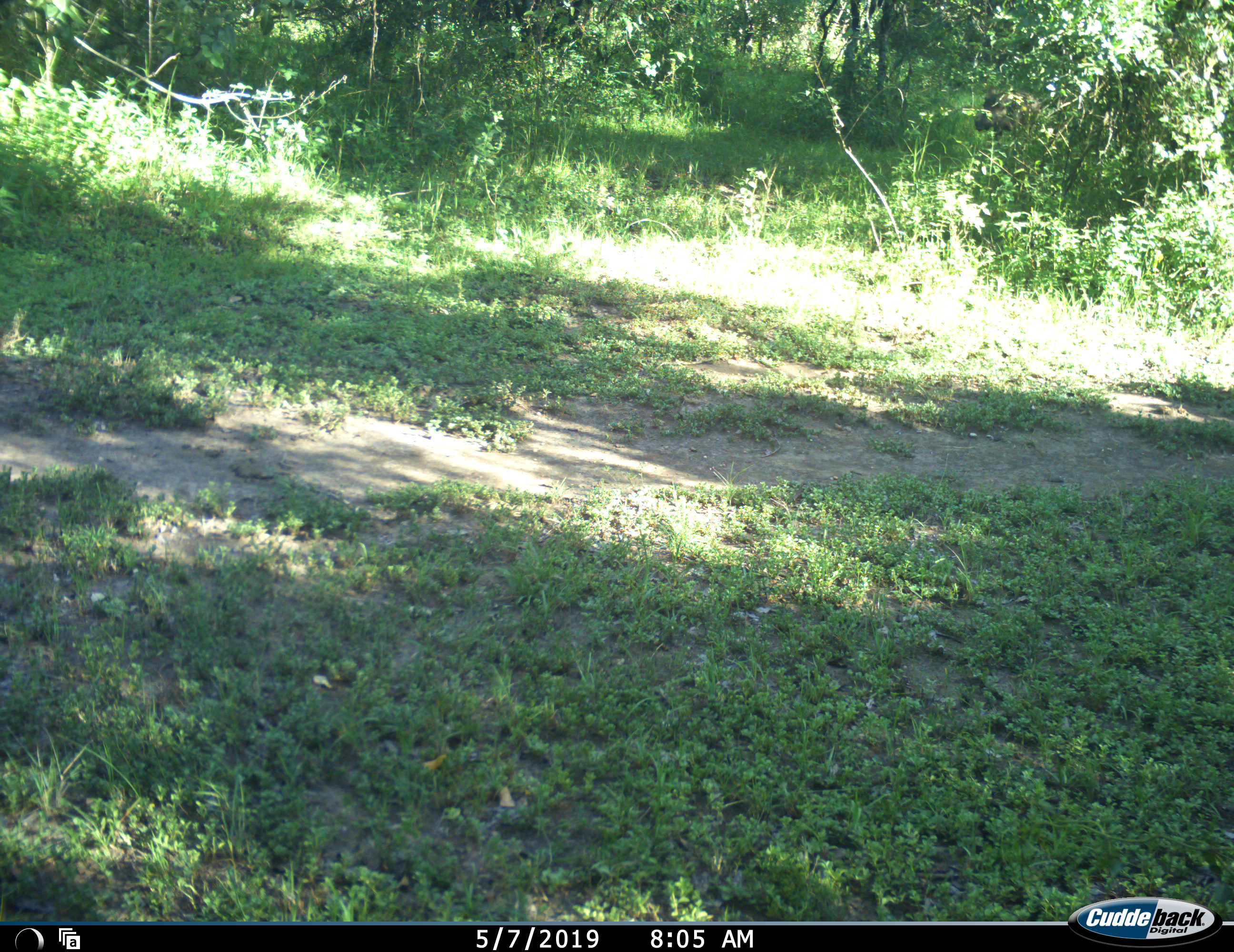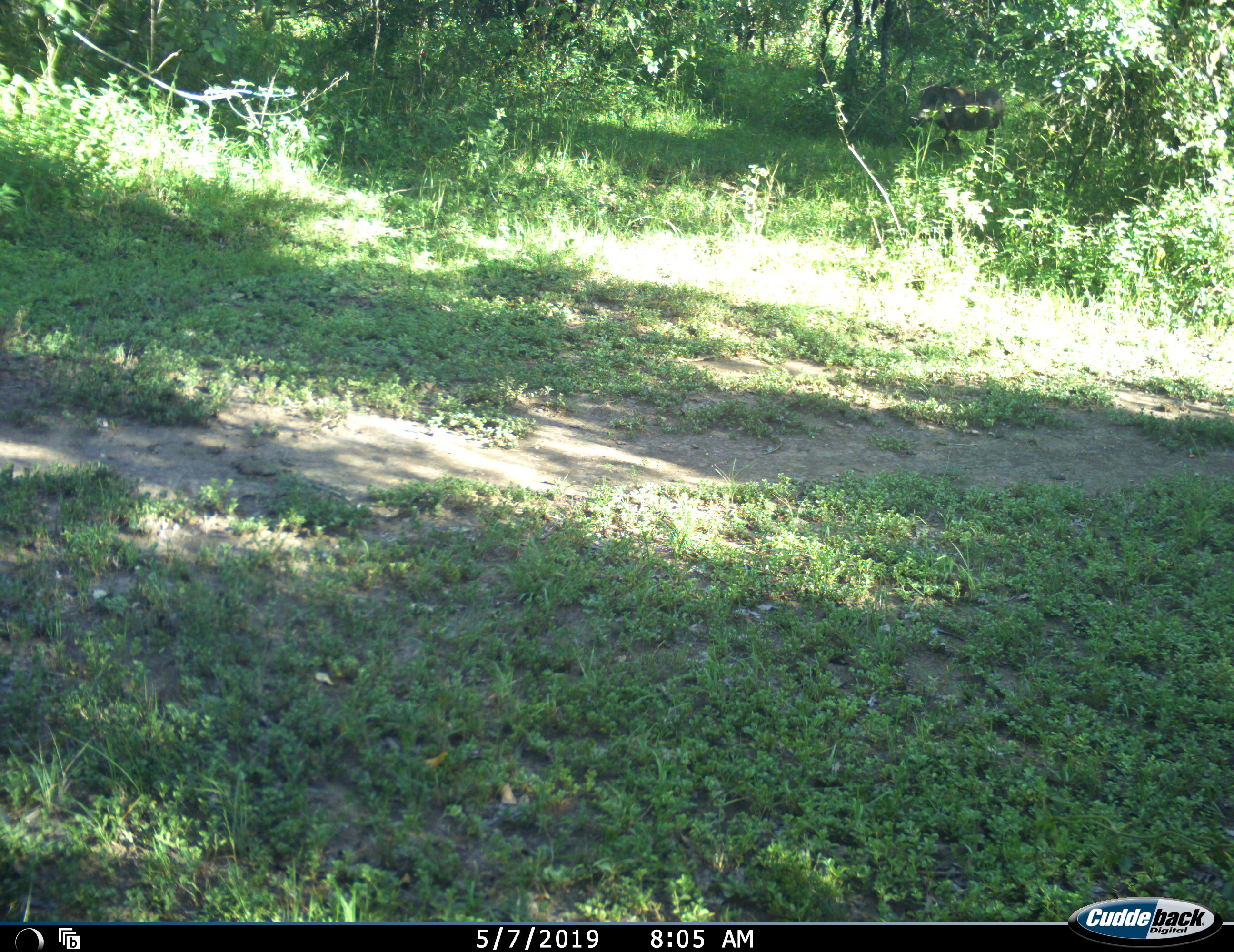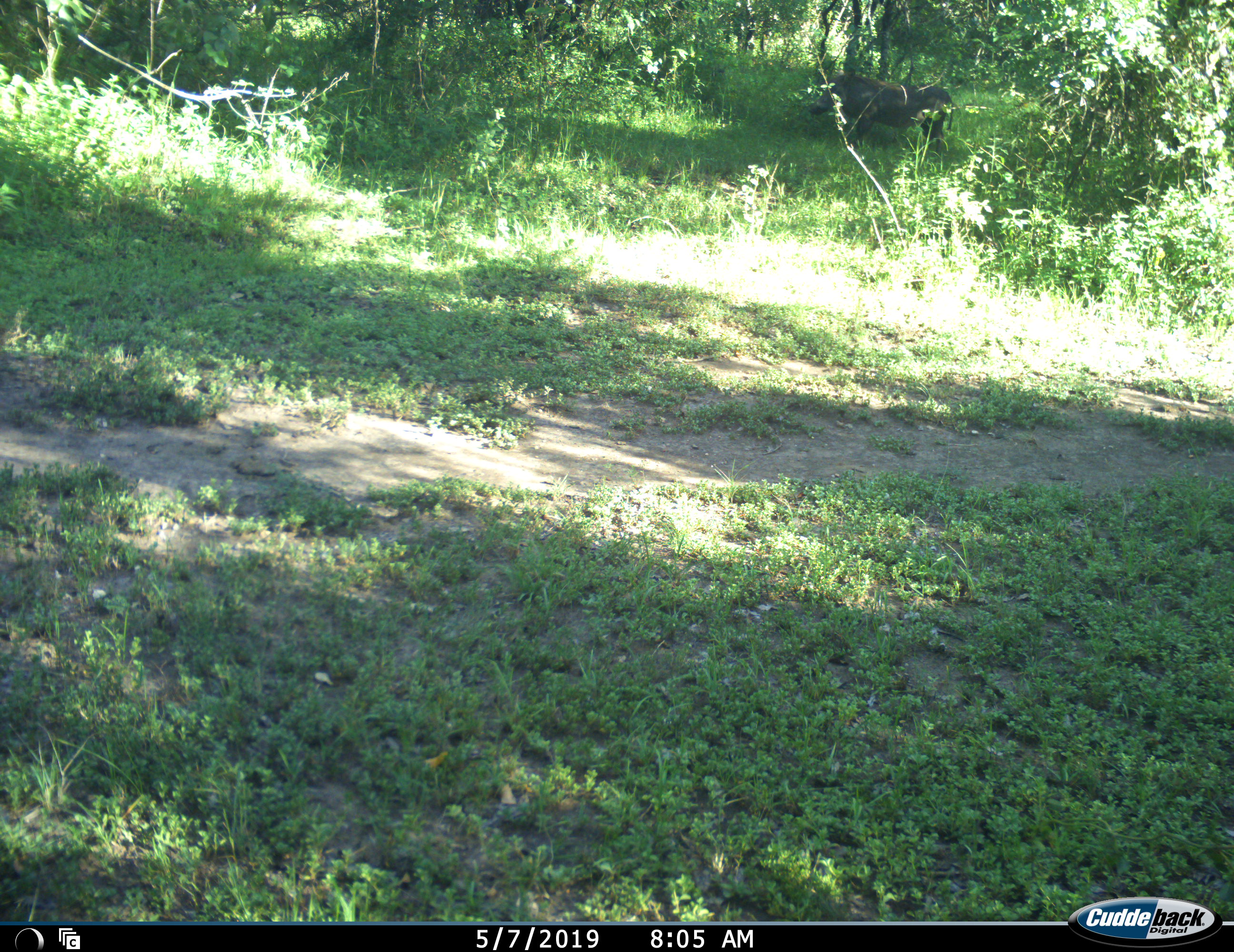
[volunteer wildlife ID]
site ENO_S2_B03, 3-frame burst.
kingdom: Animalia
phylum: Chordata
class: Mammalia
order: Artiodactyla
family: Suidae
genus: Phacochoerus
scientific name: Phacochoerus africanus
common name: warthog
Warthog (Phacochoerus africanus), count 1. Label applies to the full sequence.